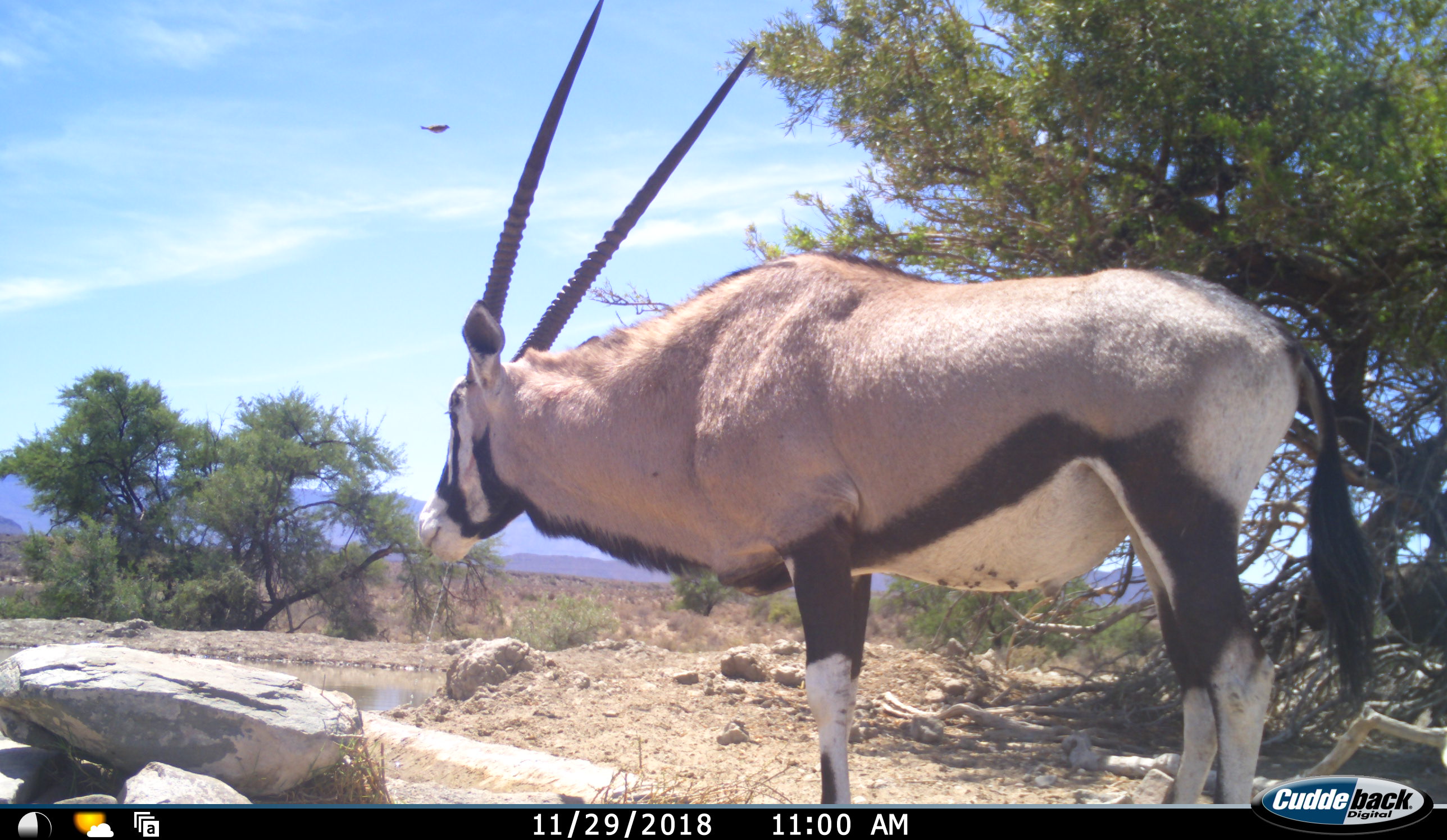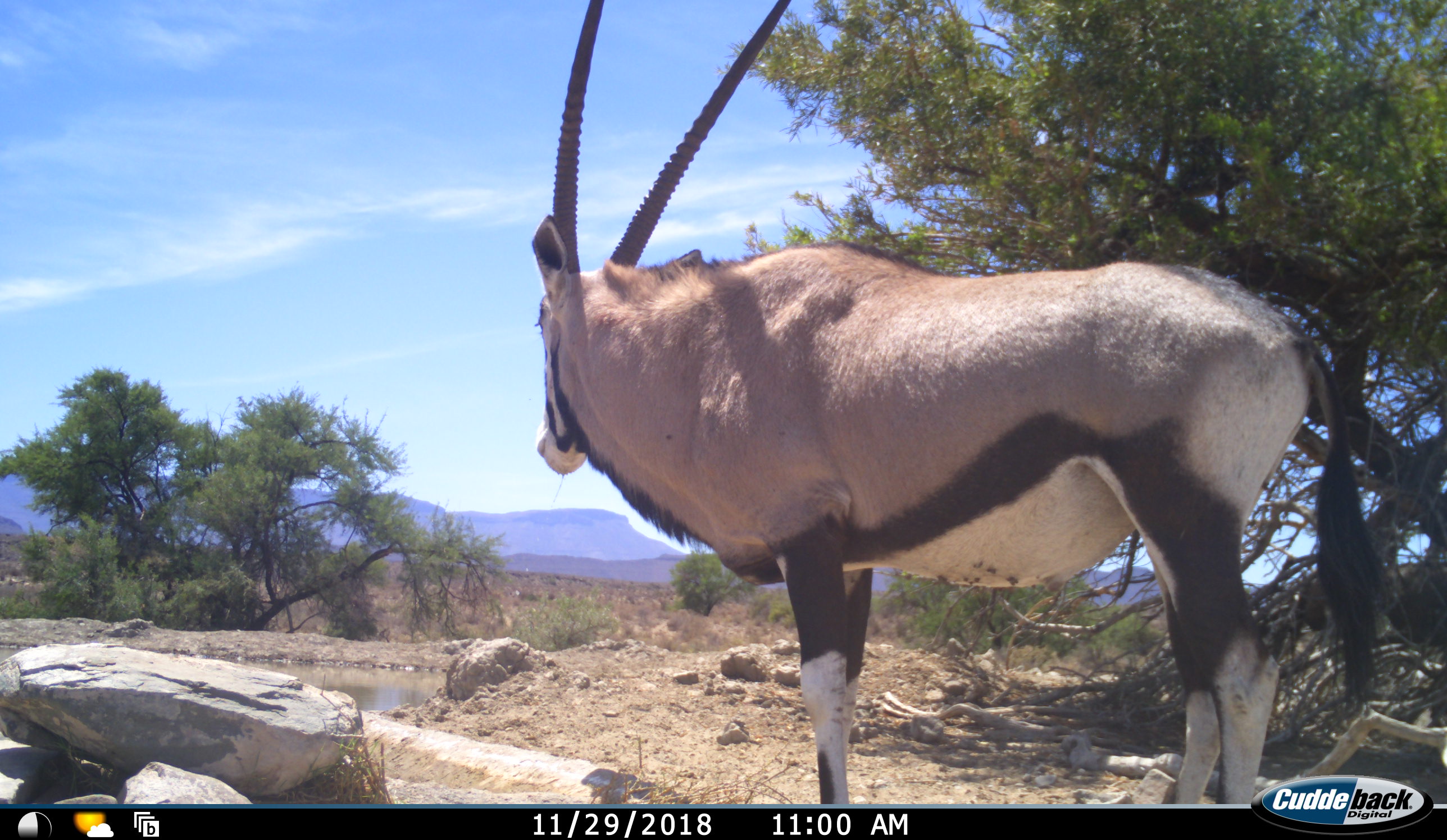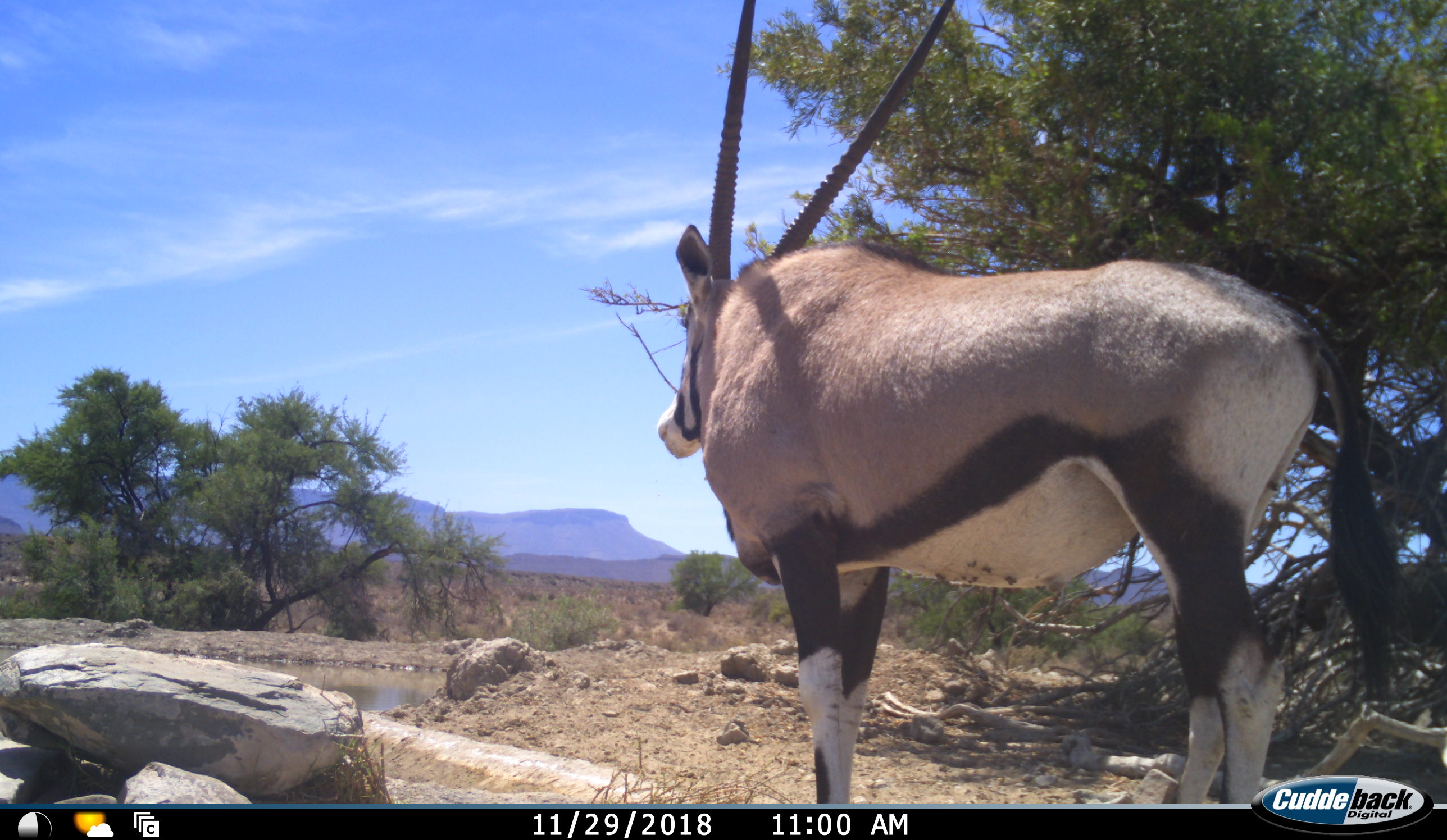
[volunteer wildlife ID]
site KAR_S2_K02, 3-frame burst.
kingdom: Animalia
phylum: Chordata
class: Mammalia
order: Artiodactyla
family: Bovidae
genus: Oryx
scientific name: Oryx gazella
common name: gemsbok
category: oryx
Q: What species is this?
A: Oryx (gemsbok) (Oryx gazella).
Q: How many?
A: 1.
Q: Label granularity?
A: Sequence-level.